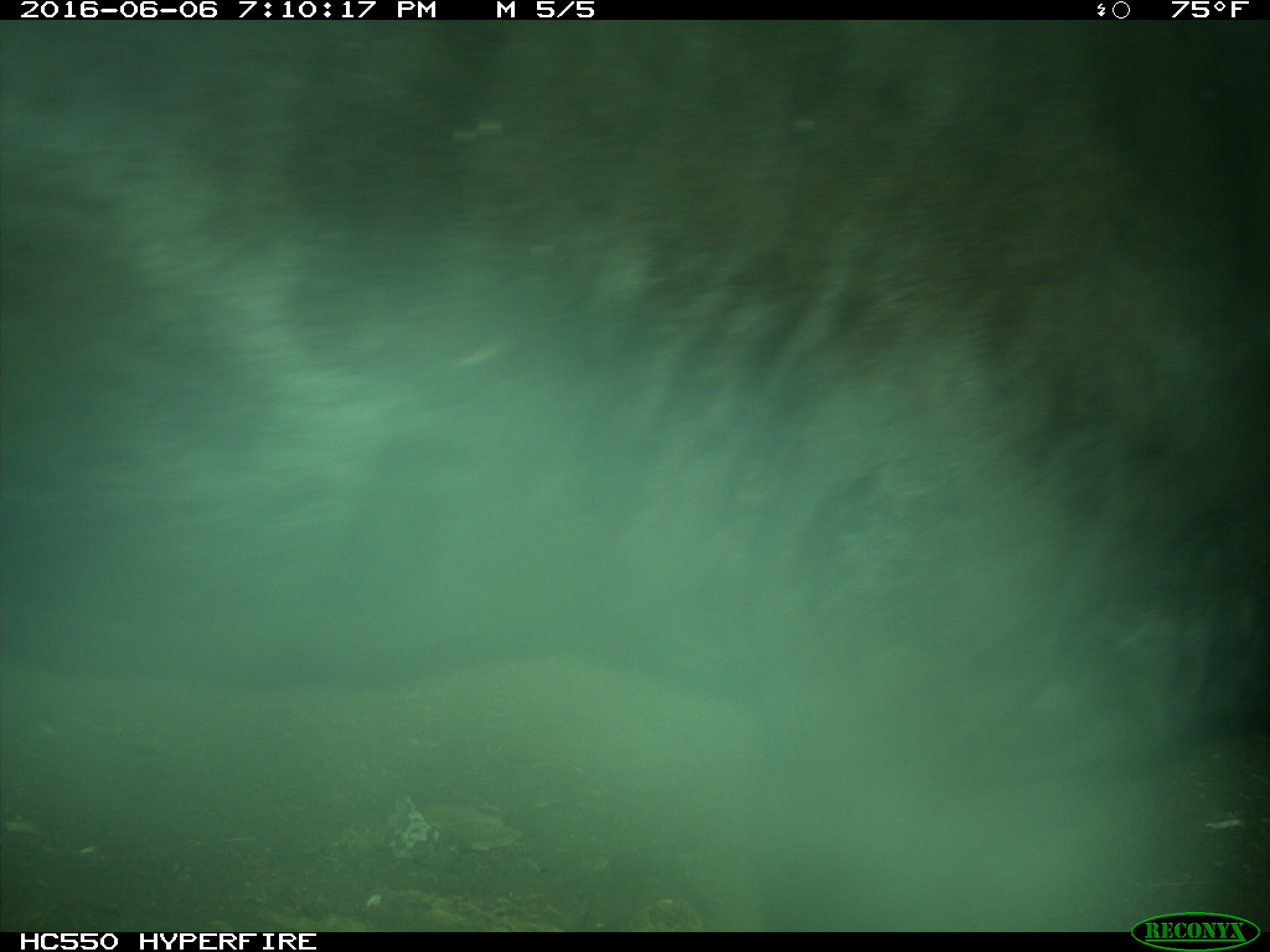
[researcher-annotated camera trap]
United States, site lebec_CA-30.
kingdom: Animalia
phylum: Chordata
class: Mammalia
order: Artiodactyla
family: Bovidae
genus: Bos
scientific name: Bos taurus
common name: domestic cow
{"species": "Bos taurus (domestic cow)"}